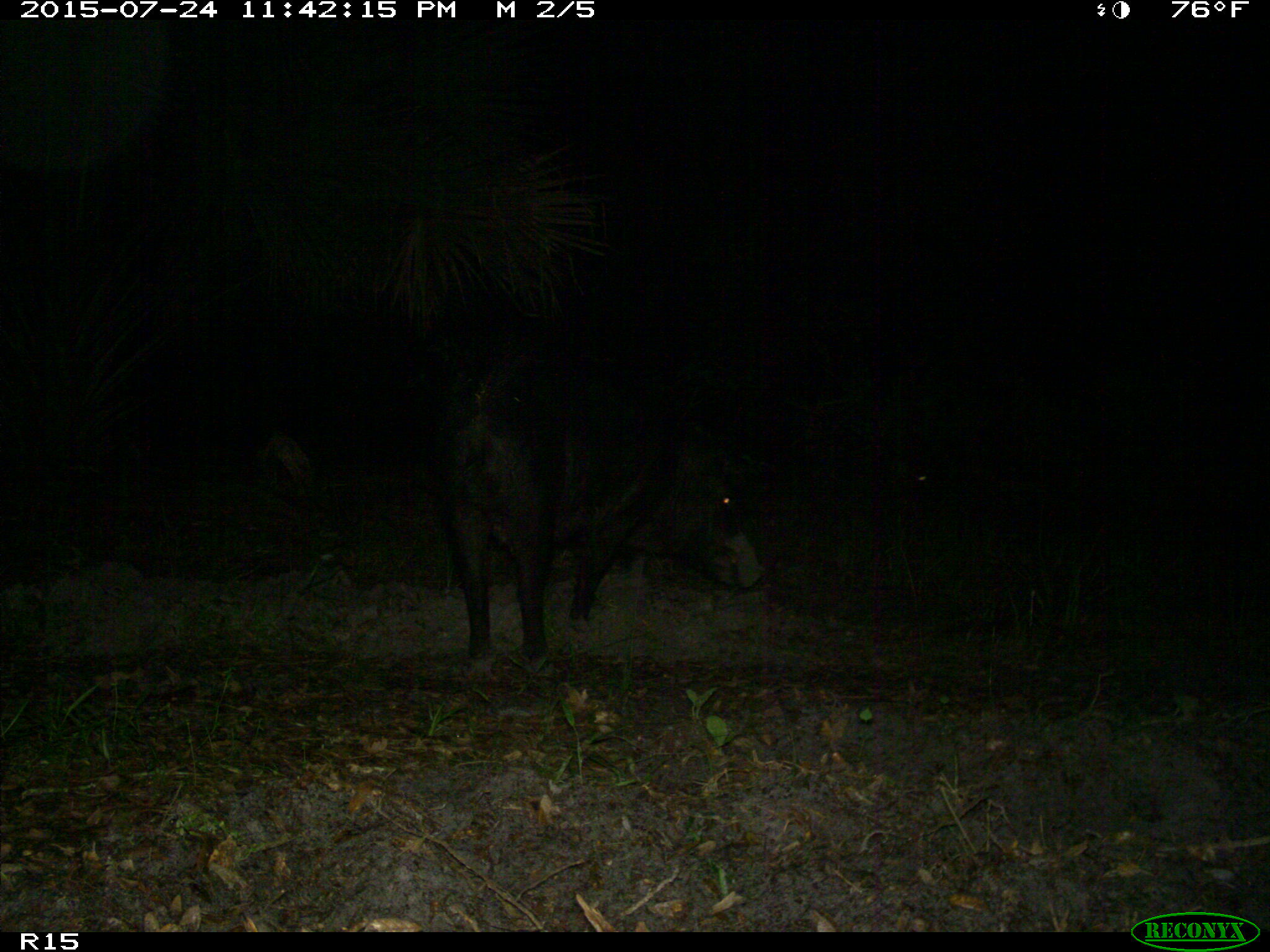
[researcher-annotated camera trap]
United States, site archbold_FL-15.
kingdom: Animalia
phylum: Chordata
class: Mammalia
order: Artiodactyla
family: Suidae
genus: Sus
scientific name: Sus scrofa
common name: wild boar